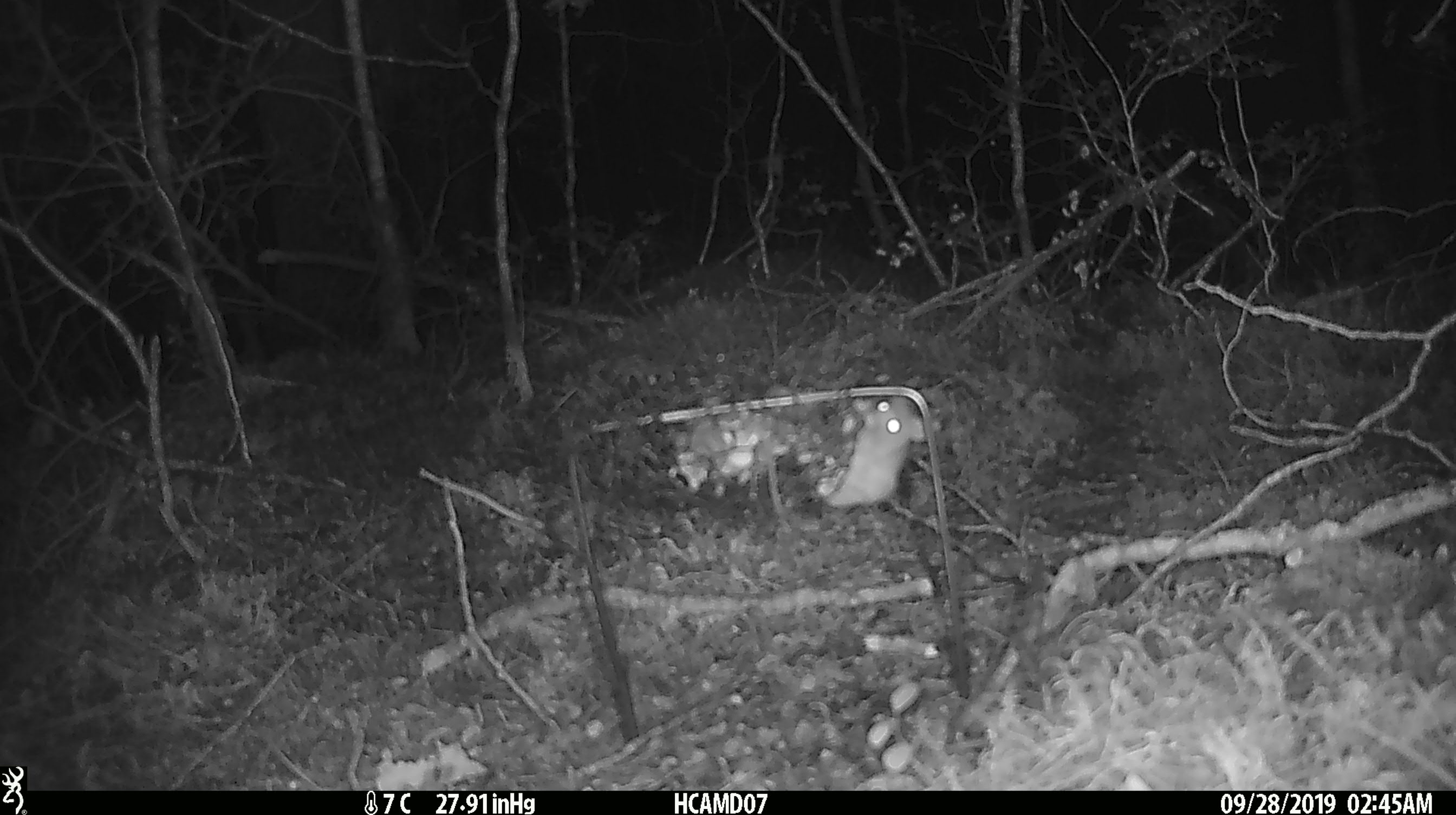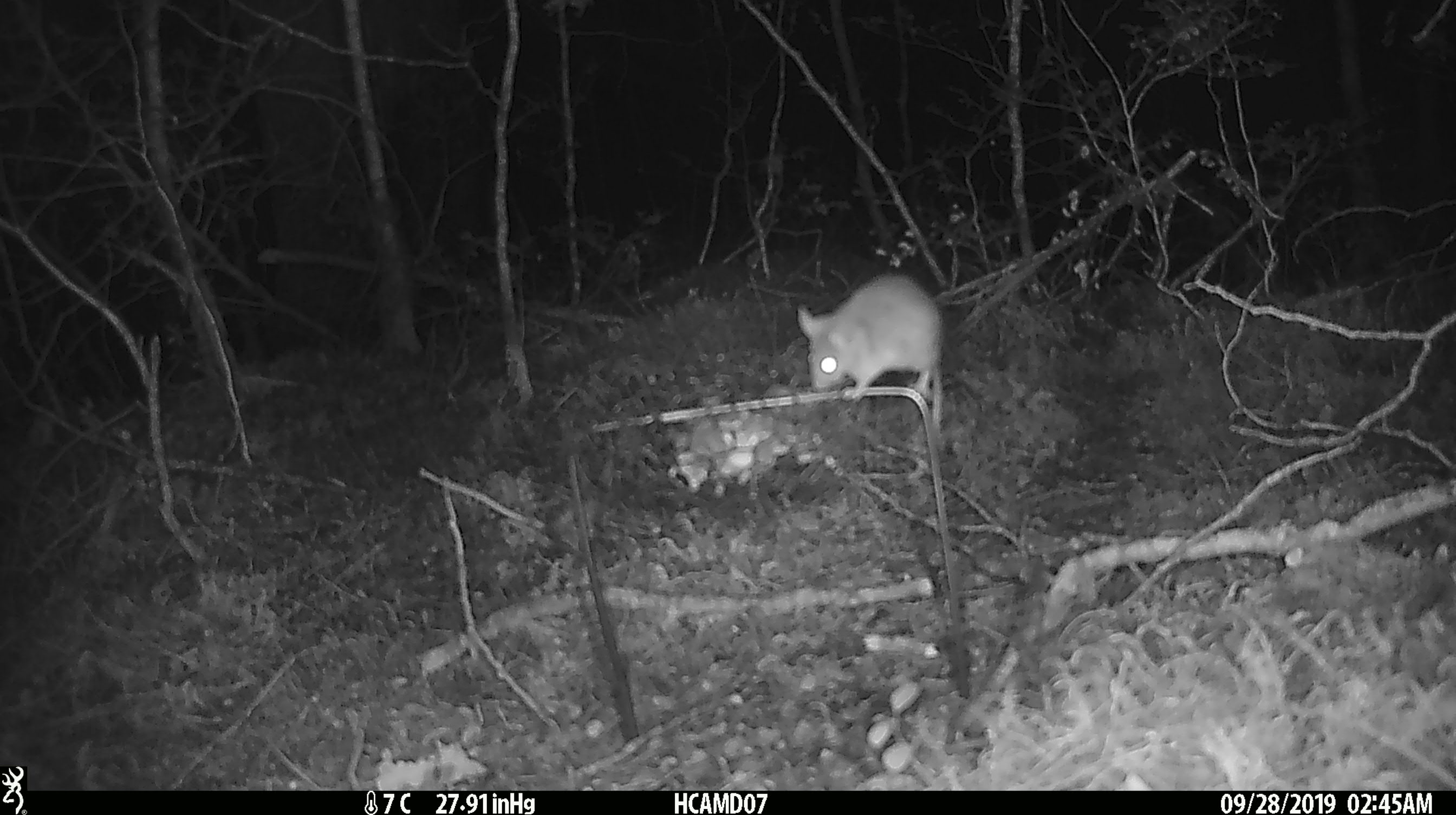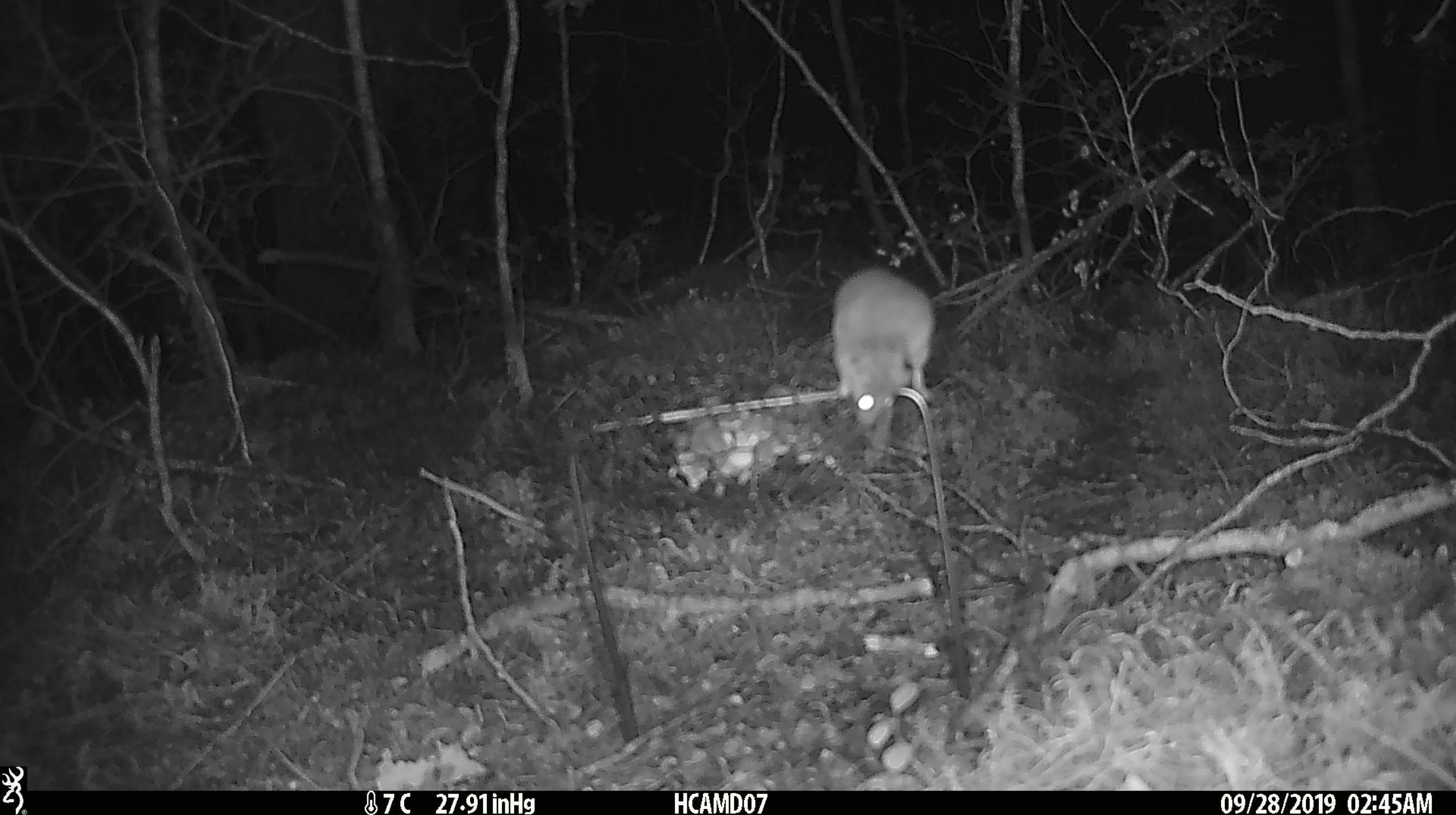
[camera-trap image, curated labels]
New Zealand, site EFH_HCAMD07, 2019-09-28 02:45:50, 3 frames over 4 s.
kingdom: Animalia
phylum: Chordata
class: Mammalia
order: Rodentia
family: Muridae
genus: Mus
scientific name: Mus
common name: mouse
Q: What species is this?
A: Mouse (Mus).